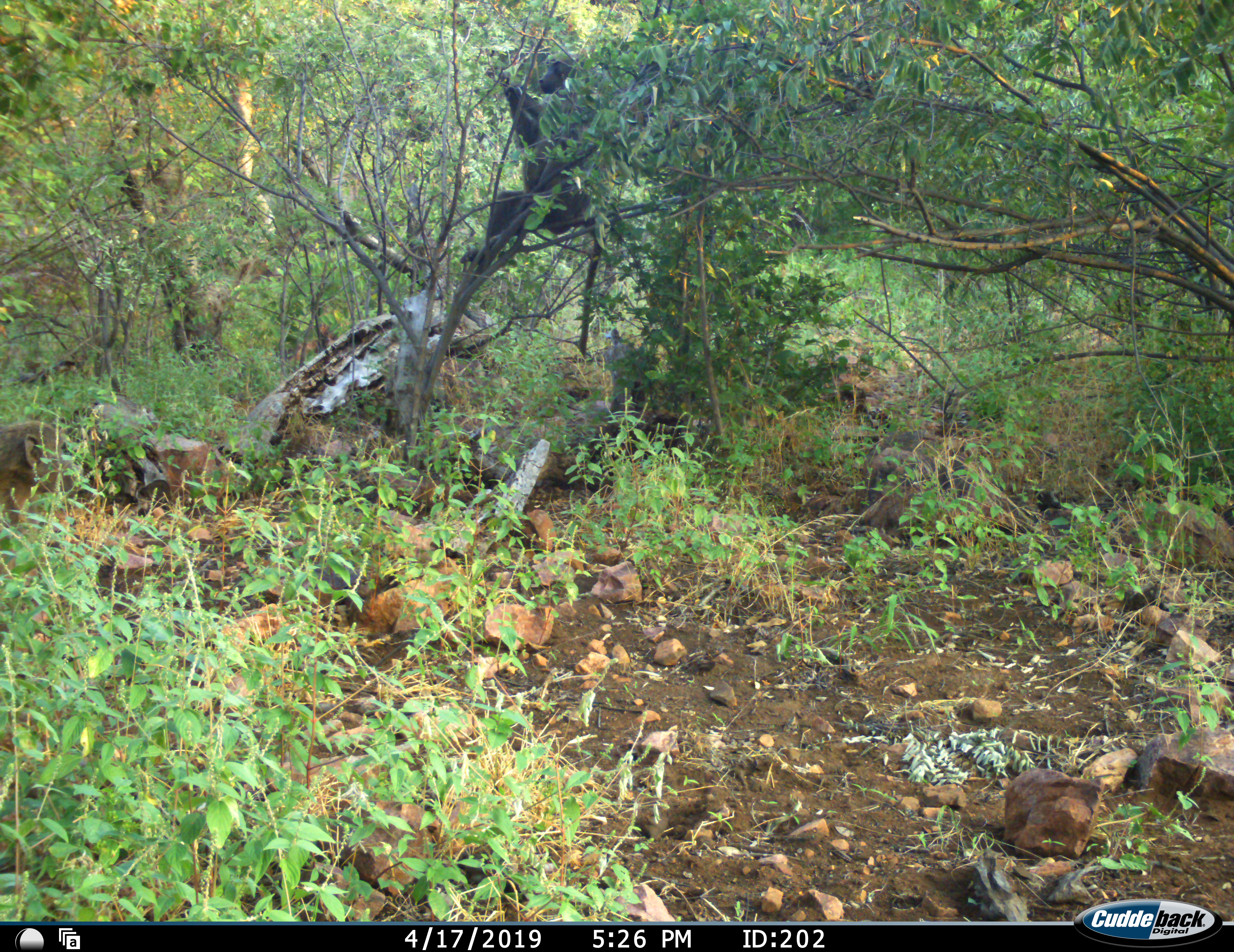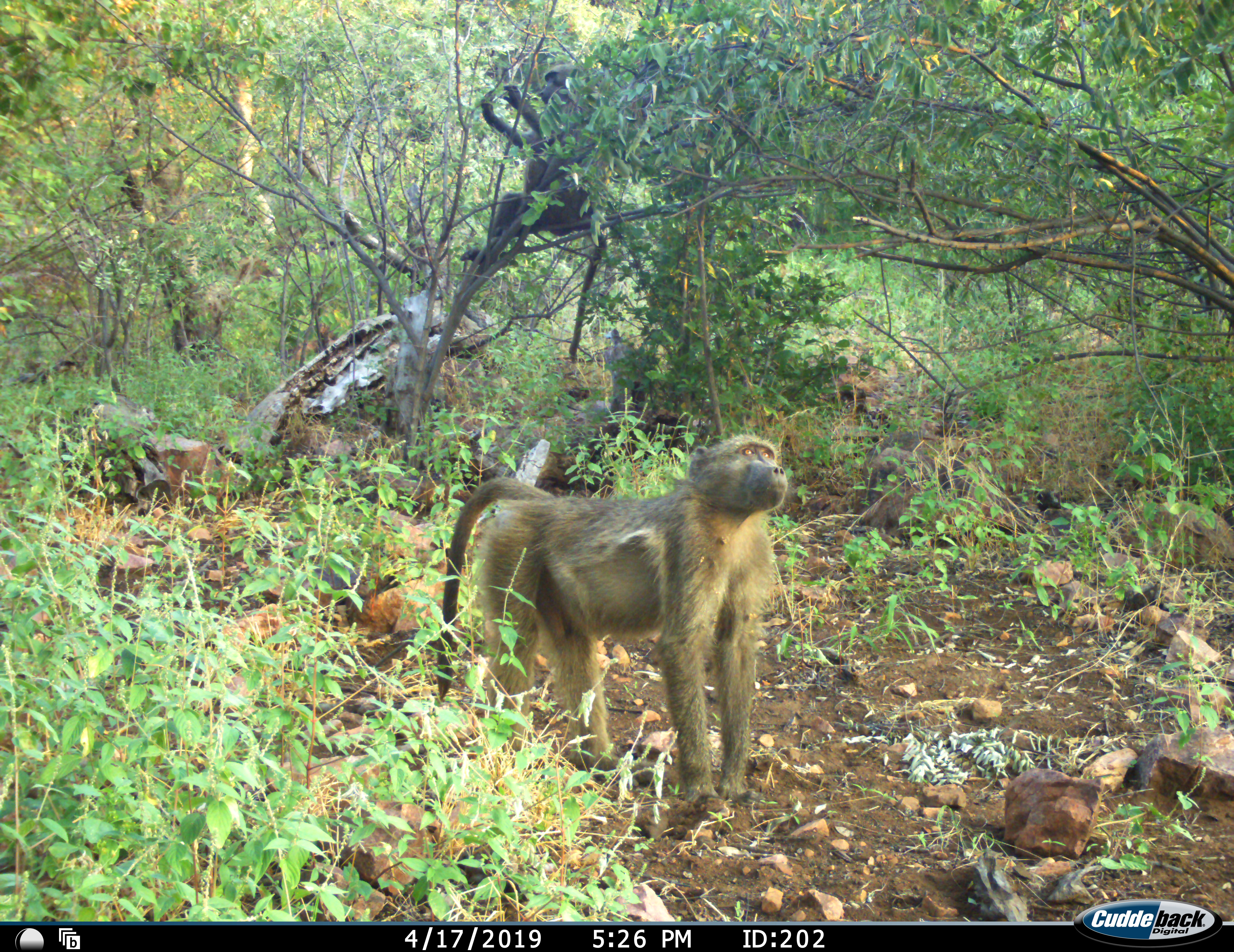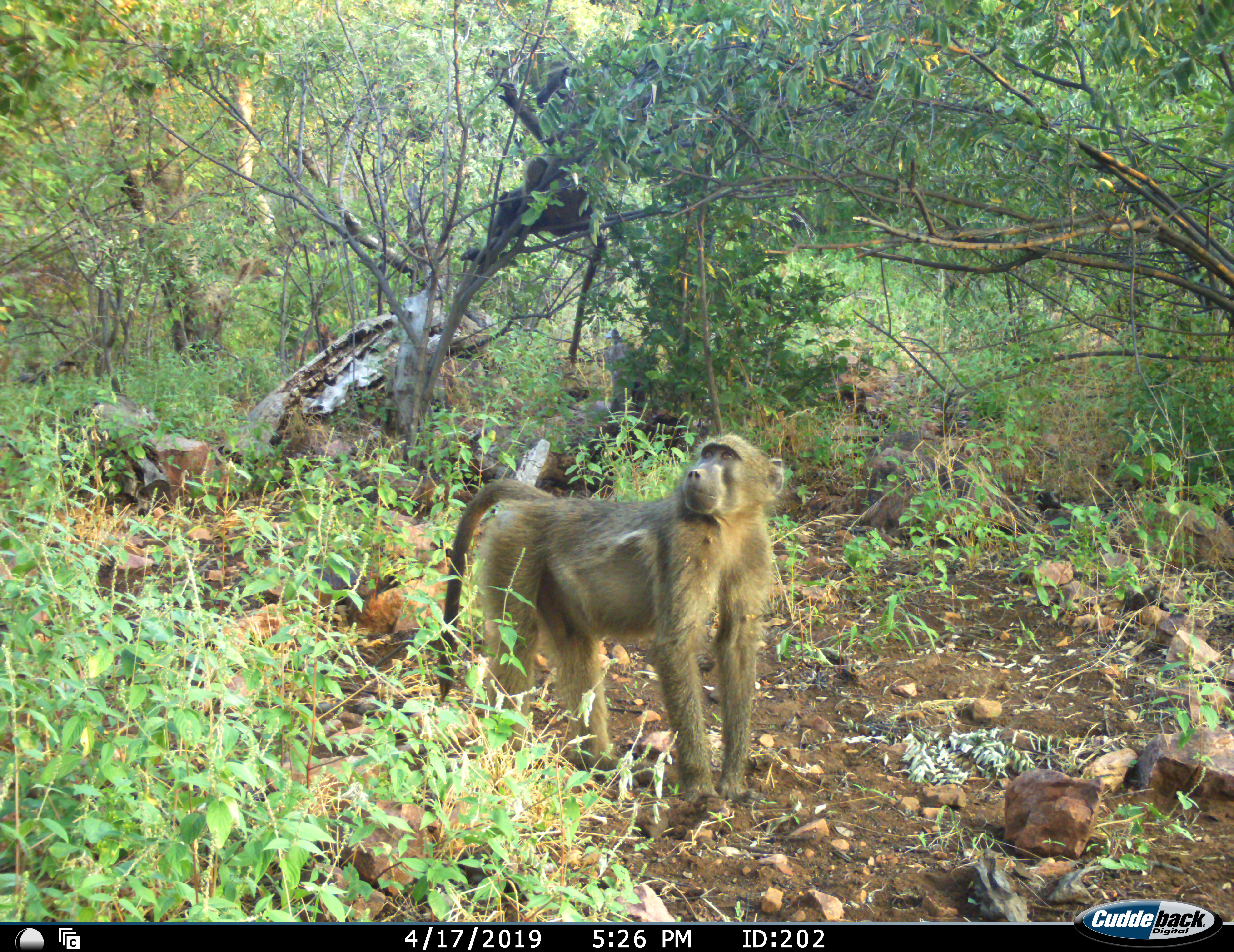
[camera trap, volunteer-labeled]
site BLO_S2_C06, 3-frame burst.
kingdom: Animalia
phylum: Chordata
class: Mammalia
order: Primates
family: Cercopithecidae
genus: Papio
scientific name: Papio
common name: baboon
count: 2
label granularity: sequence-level